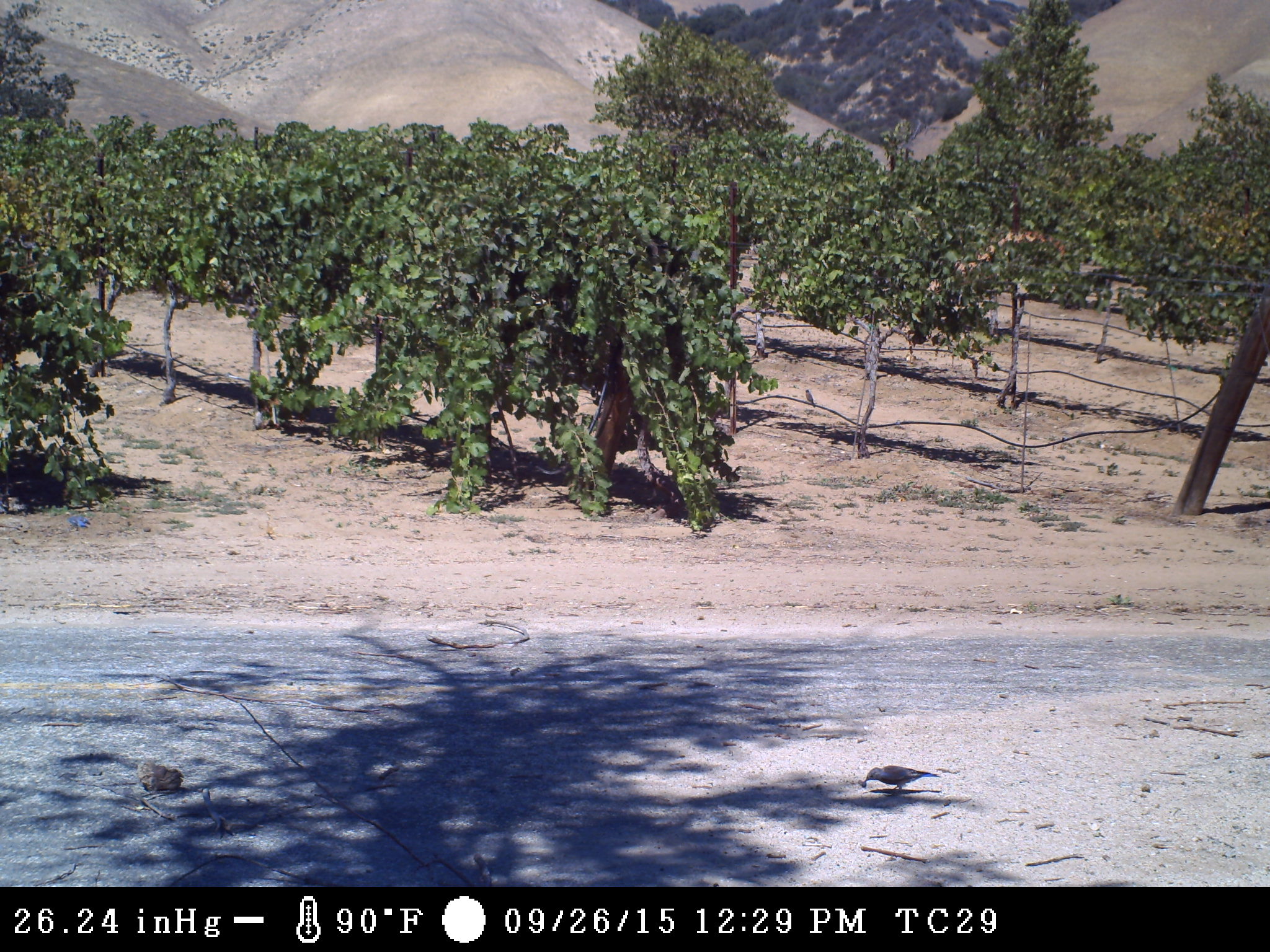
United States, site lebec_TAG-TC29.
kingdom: Animalia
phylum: Chordata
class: Aves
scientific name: Aves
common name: birds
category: unidentified bird